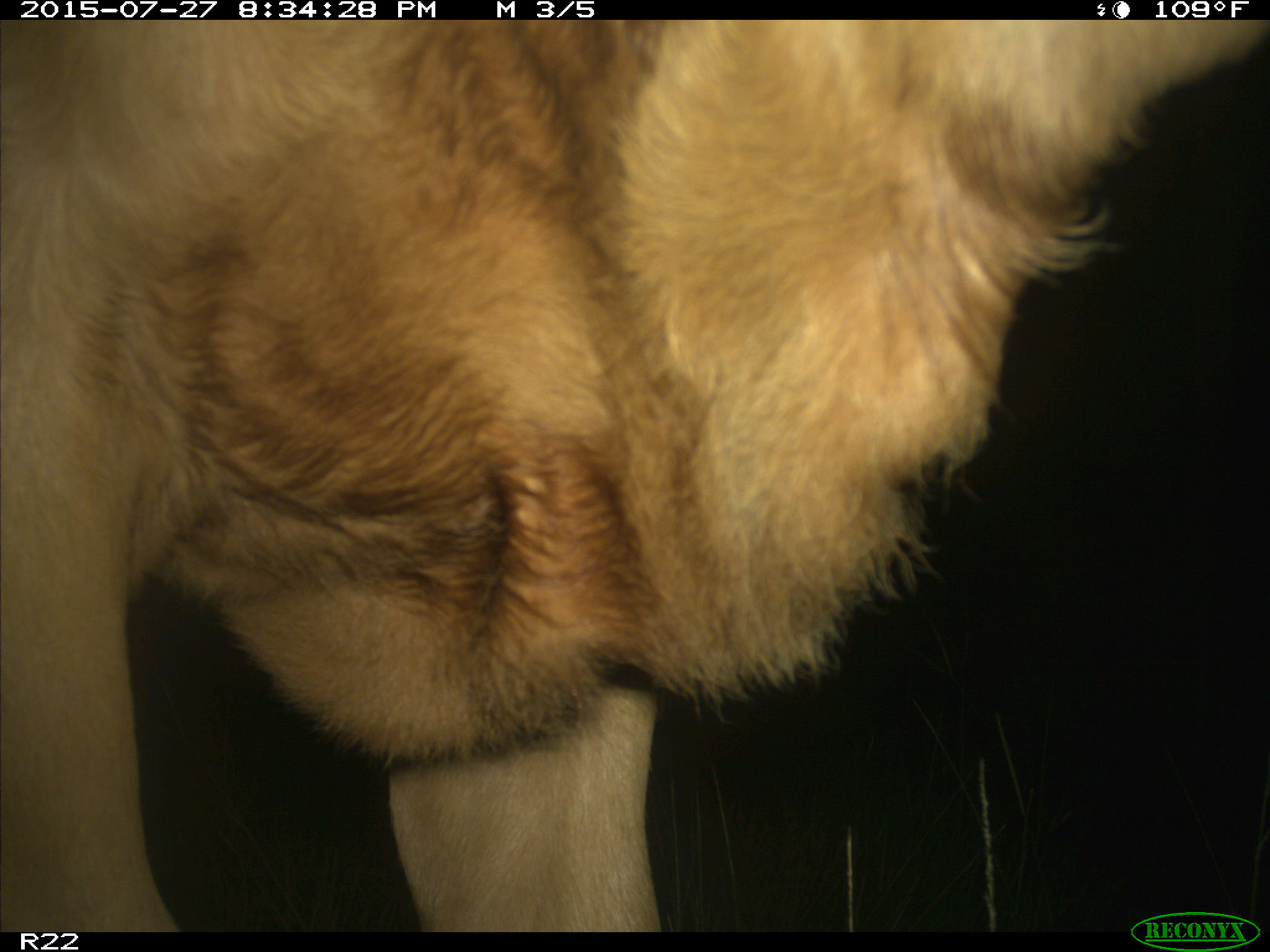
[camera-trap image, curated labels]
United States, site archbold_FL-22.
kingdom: Animalia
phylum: Chordata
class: Mammalia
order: Artiodactyla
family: Bovidae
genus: Bos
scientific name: Bos taurus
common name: domestic cow